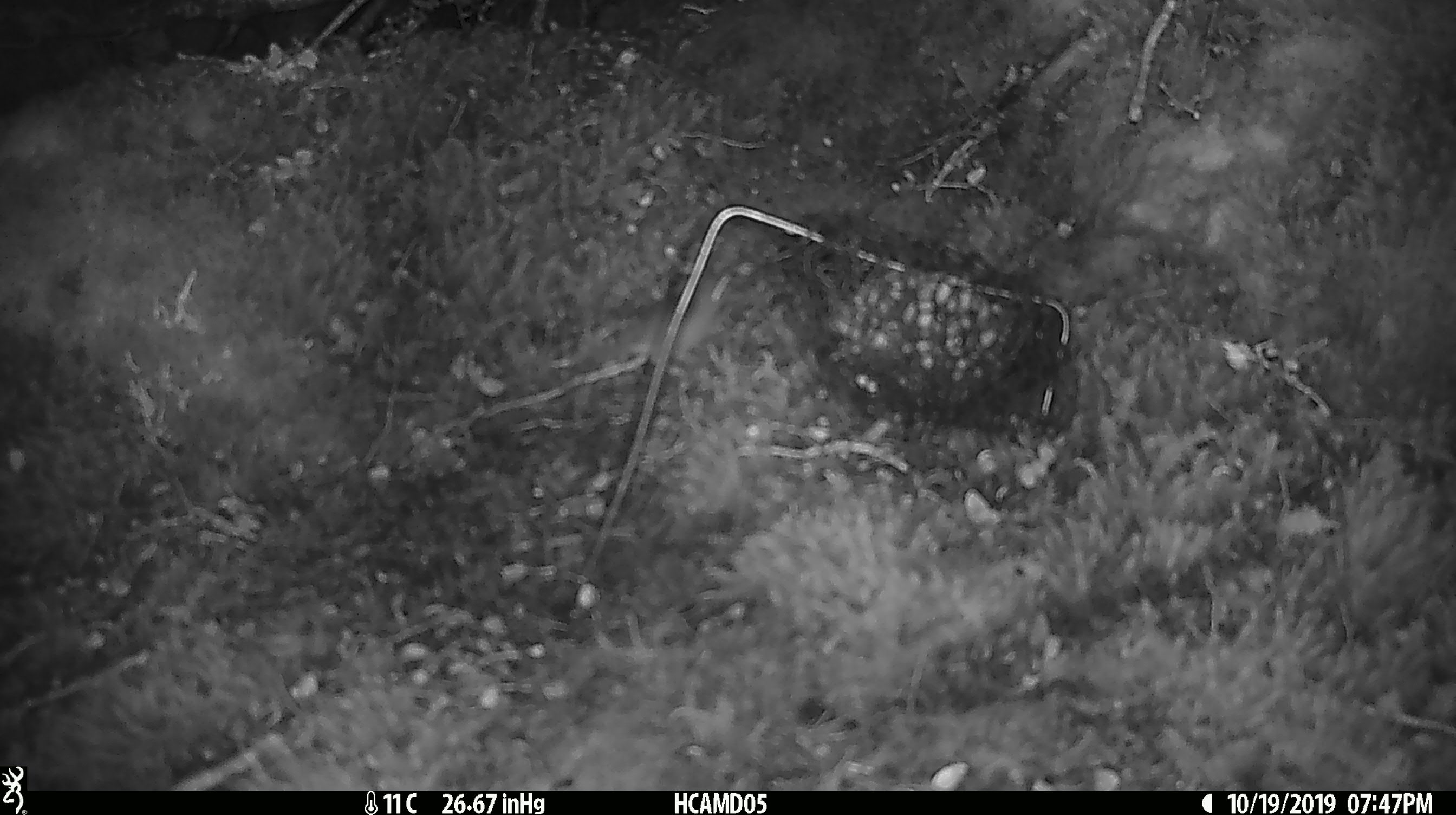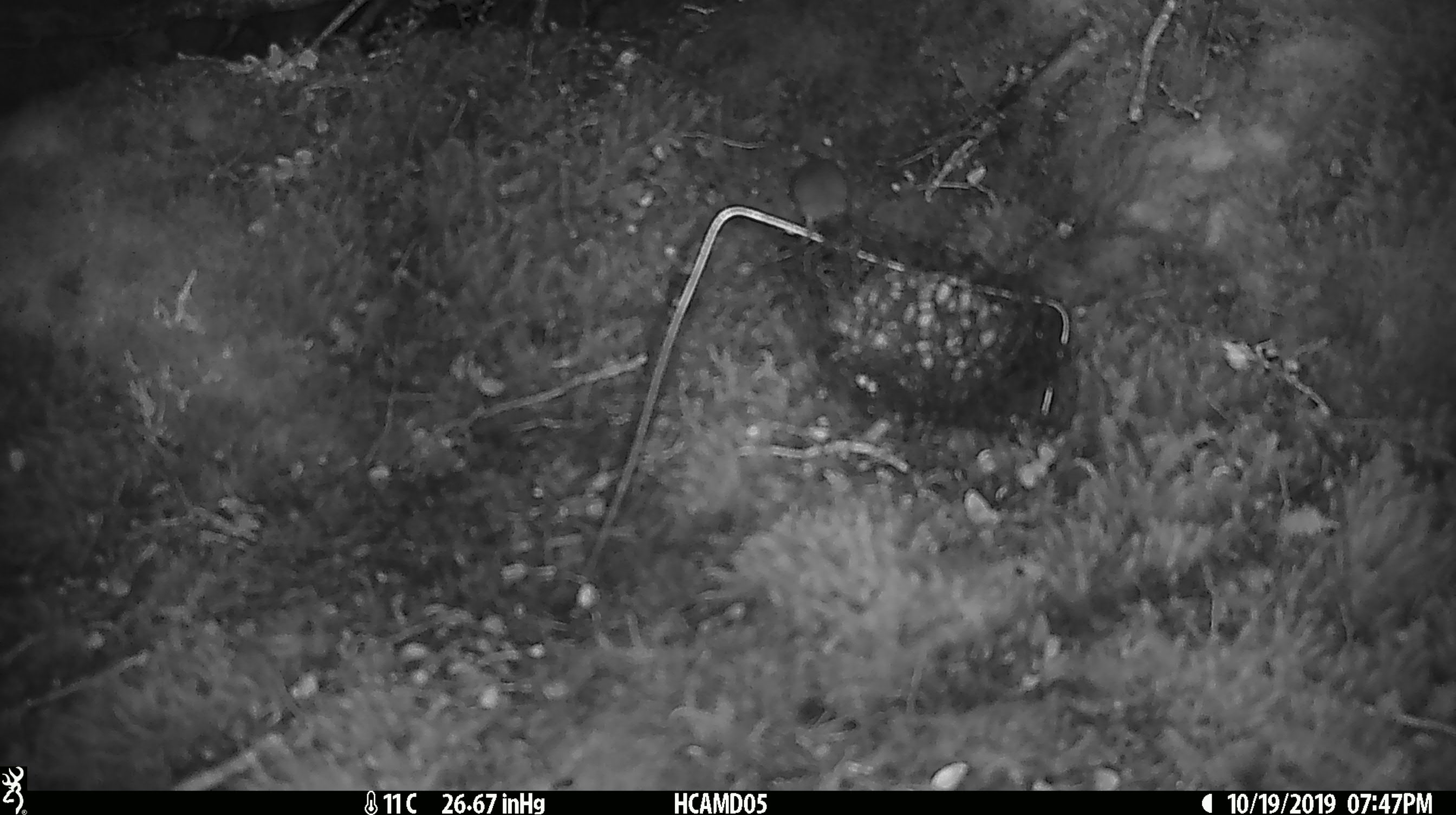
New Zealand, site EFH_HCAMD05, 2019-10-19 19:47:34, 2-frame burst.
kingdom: Animalia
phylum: Chordata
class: Mammalia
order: Rodentia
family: Muridae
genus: Mus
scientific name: Mus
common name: mouse